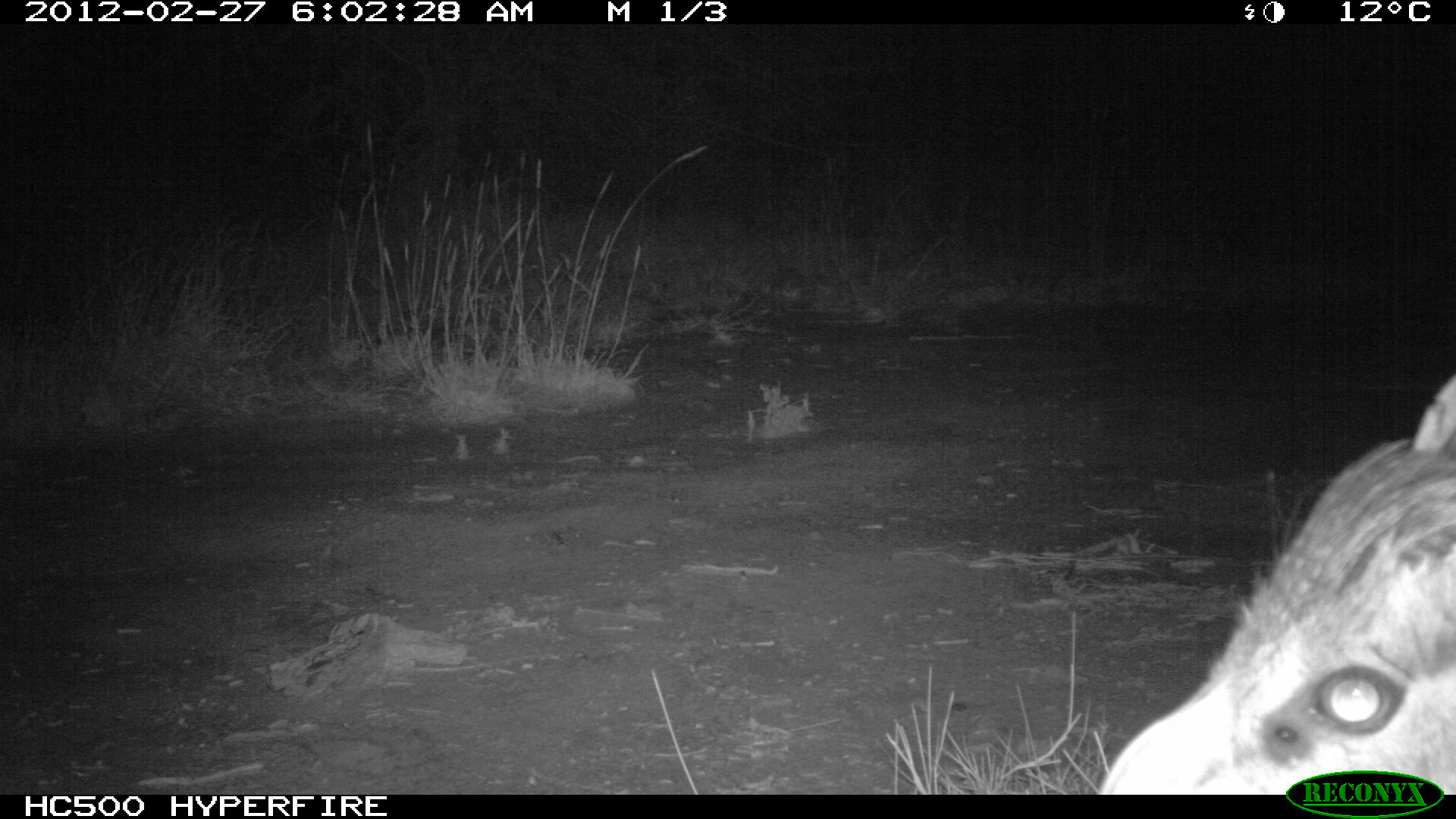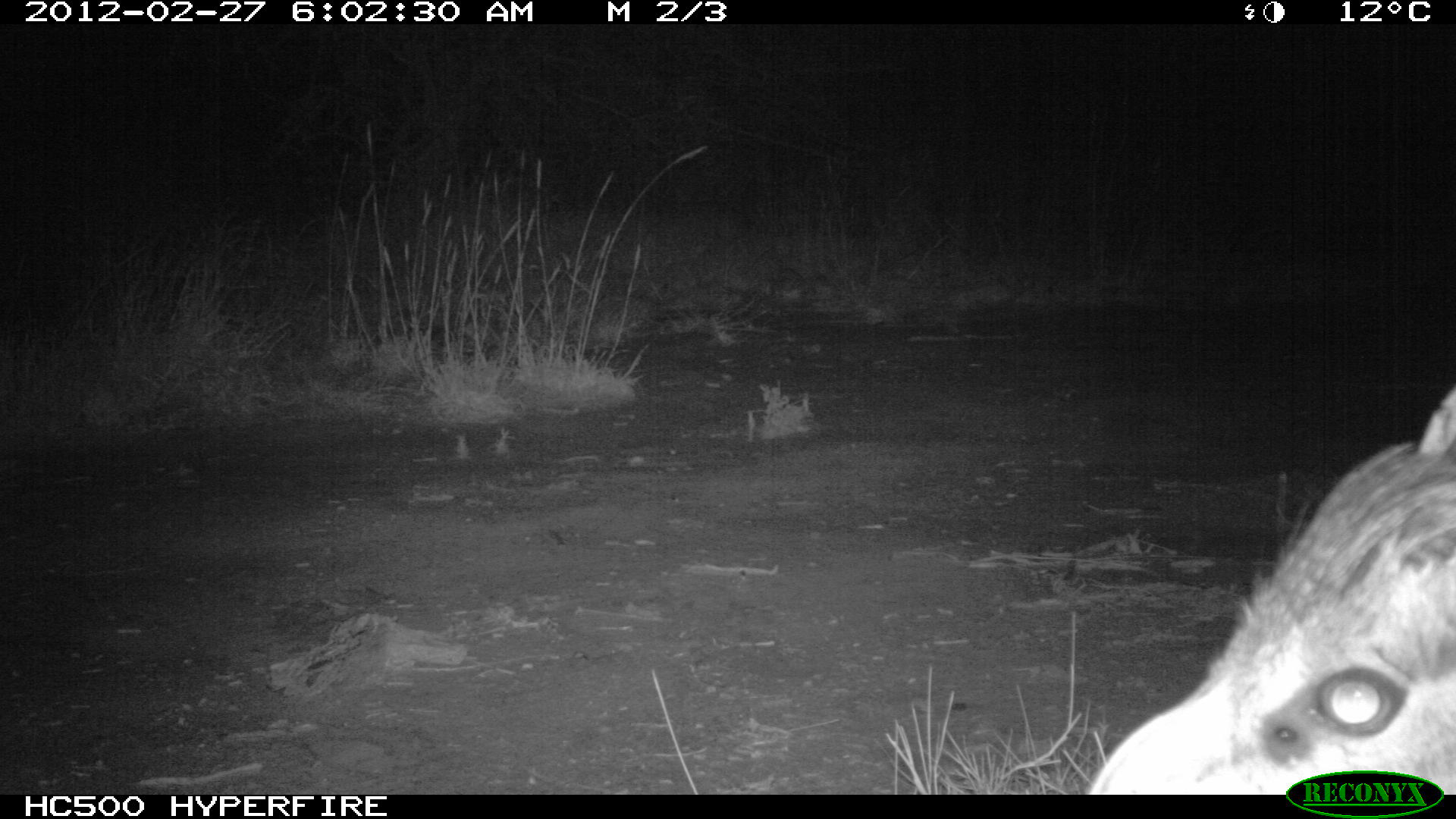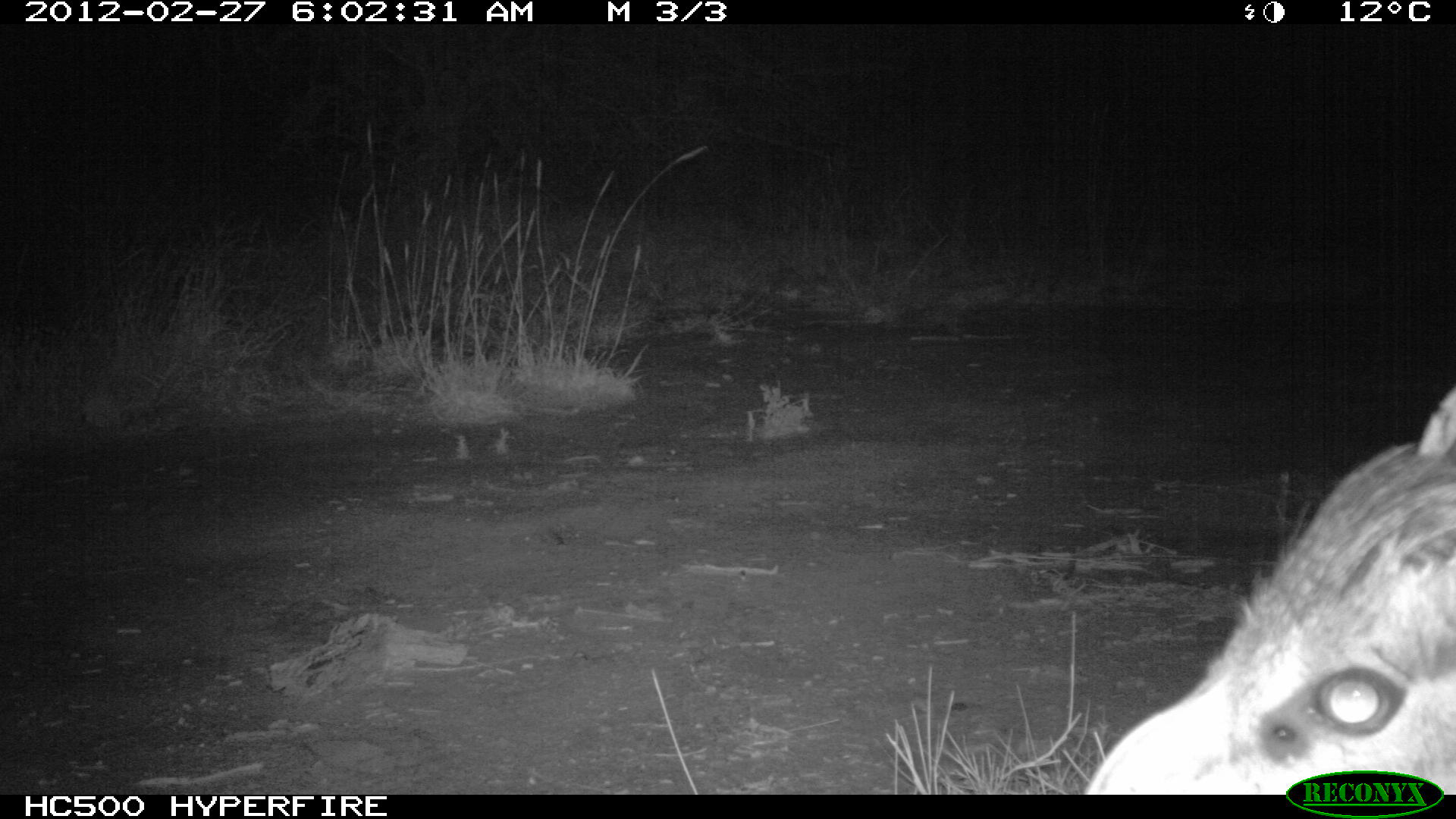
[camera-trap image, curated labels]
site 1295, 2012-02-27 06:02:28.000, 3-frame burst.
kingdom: Animalia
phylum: Chordata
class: Mammalia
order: Artiodactyla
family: Bovidae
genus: Madoqua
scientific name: Madoqua guentheri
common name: günther's dik-dik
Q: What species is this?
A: Madoqua guentheri (günther's dik-dik).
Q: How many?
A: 1.